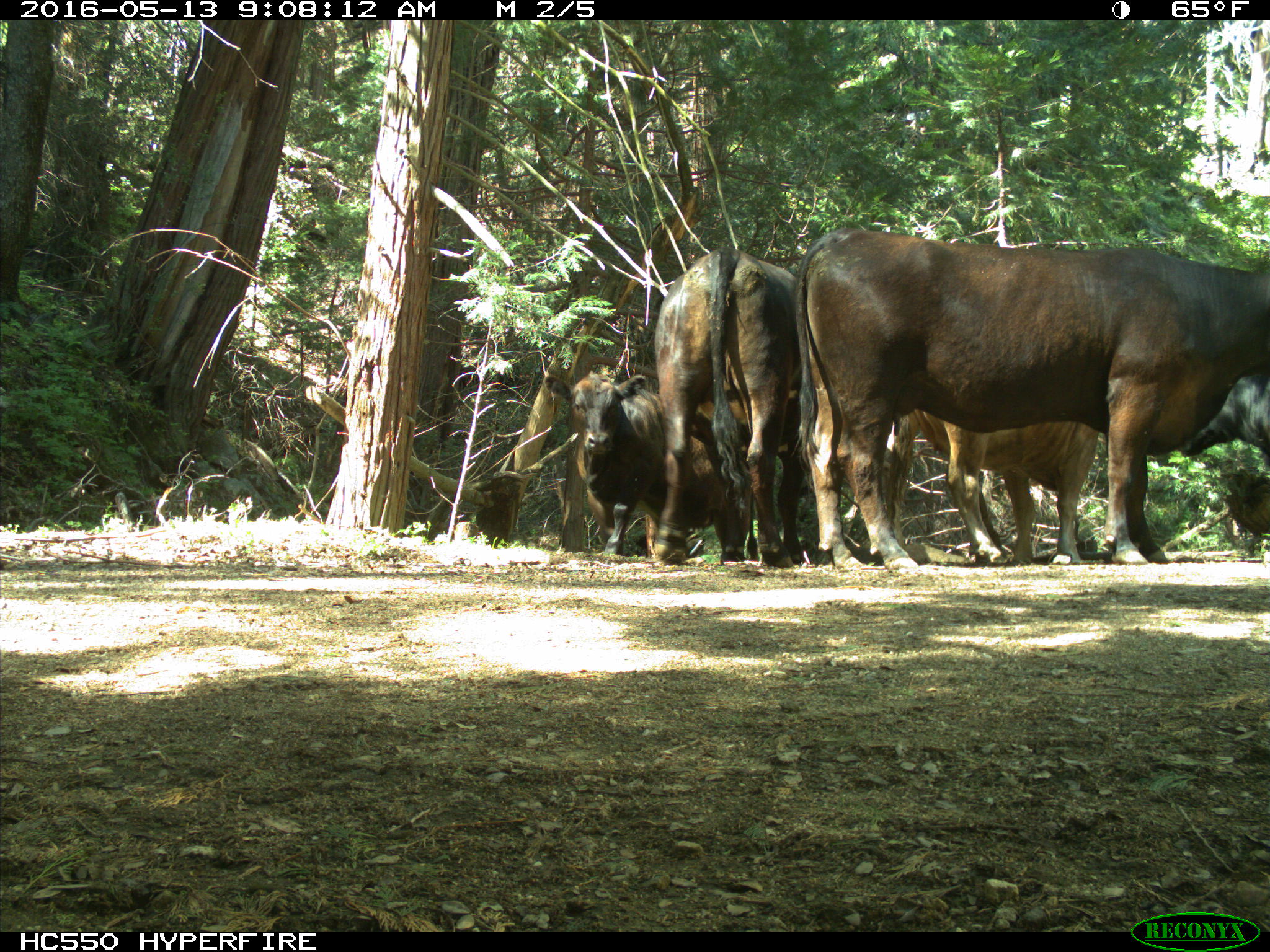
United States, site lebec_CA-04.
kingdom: Animalia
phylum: Chordata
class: Mammalia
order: Artiodactyla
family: Bovidae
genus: Bos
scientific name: Bos taurus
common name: domestic cow